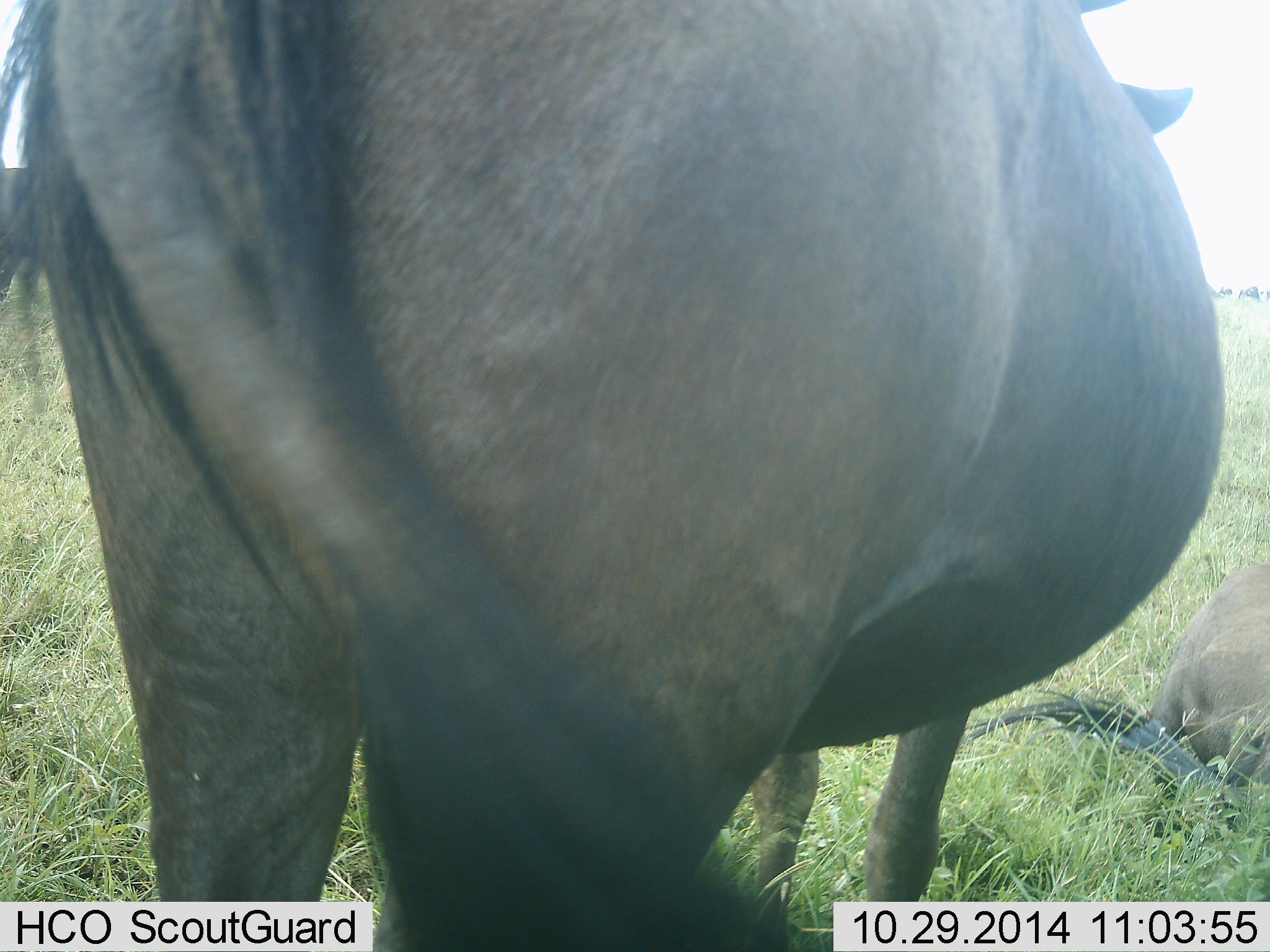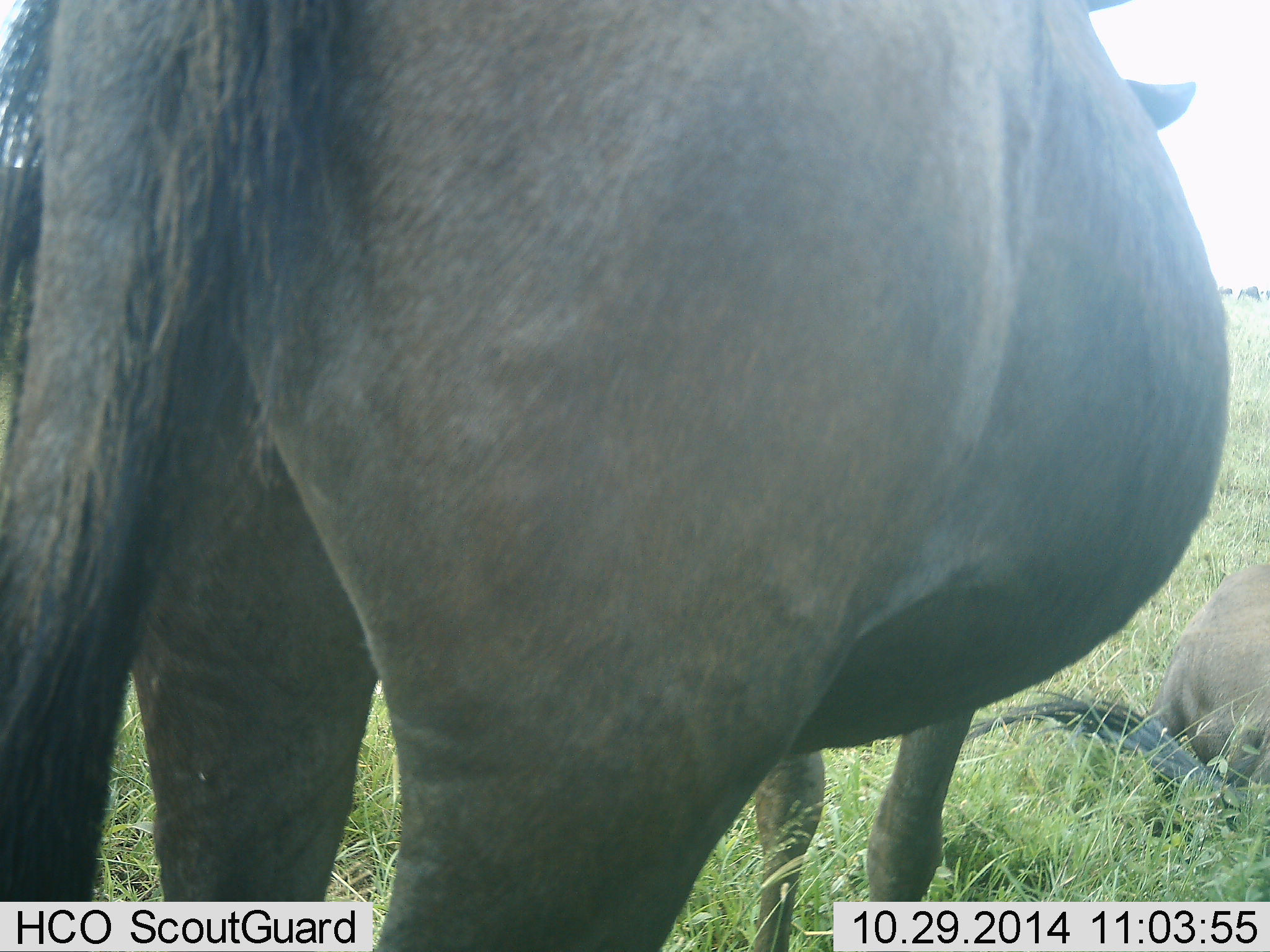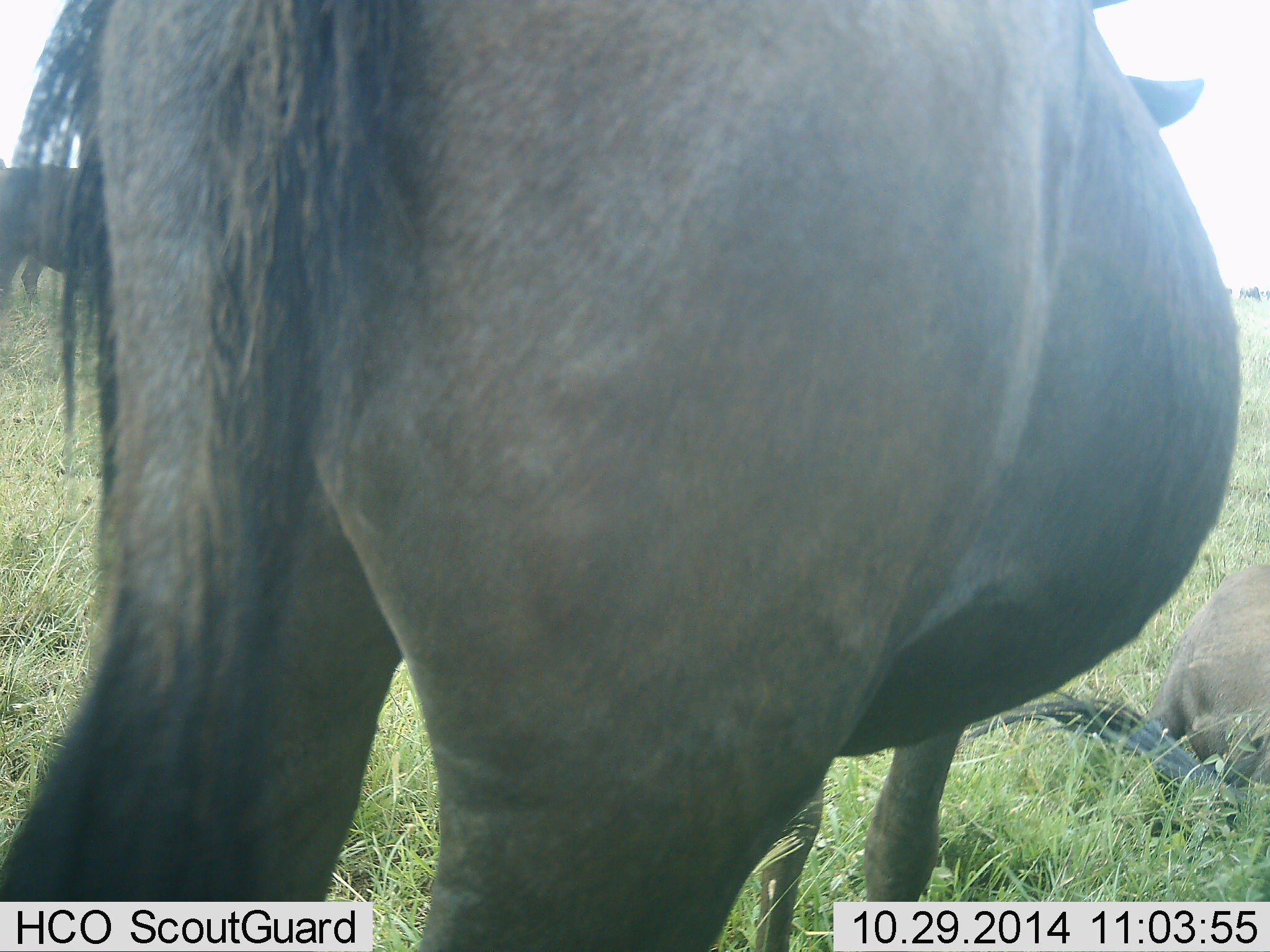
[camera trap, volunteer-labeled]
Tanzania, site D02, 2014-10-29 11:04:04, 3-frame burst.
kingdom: Animalia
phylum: Chordata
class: Mammalia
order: Artiodactyla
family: Bovidae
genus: Connochaetes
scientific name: Connochaetes taurinus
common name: blue wildebeest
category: wildebeest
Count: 3.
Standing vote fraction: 80%.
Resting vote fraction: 90%.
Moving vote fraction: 0%.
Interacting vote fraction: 0%.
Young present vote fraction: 0%.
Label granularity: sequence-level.